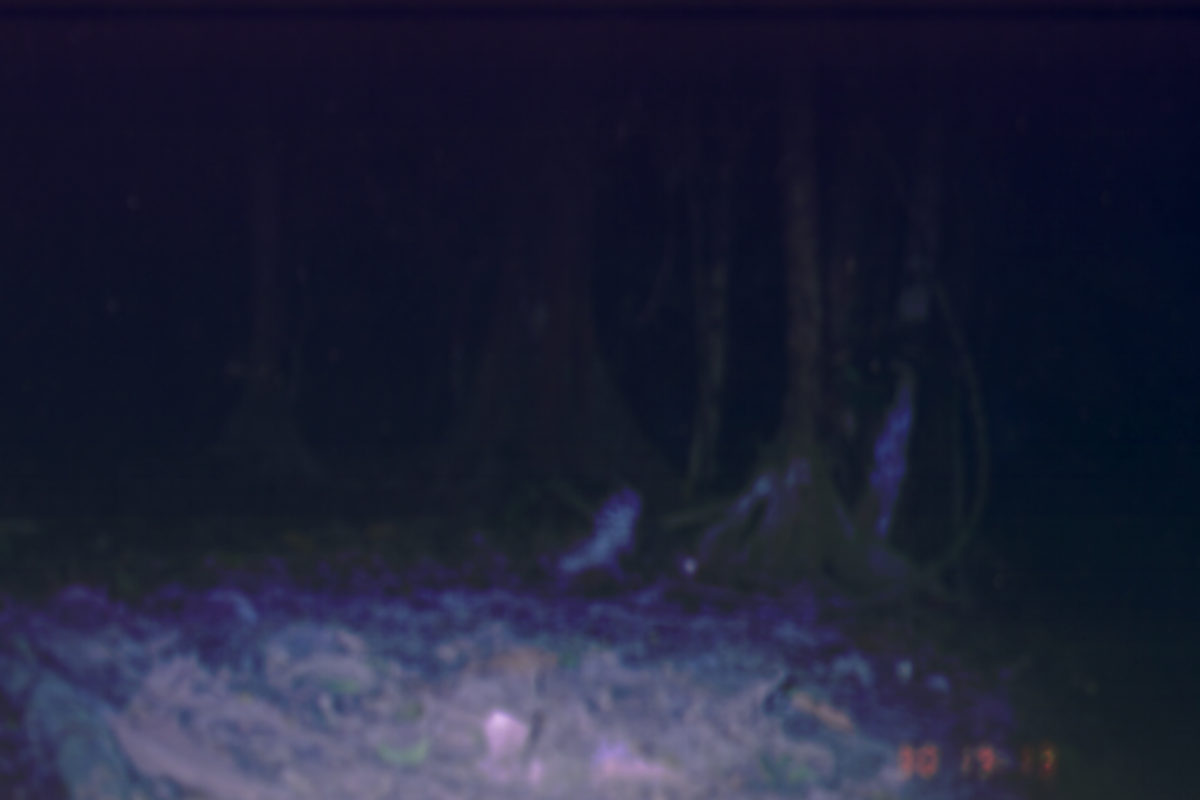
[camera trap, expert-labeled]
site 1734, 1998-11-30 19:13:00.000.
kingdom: Animalia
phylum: Chordata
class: Mammalia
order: Rodentia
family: Hystricidae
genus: Hystrix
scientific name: Hystrix brachyura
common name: east asian porcupine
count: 1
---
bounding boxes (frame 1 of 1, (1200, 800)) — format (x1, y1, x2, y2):
hystrix brachyura: (552, 484, 644, 593)